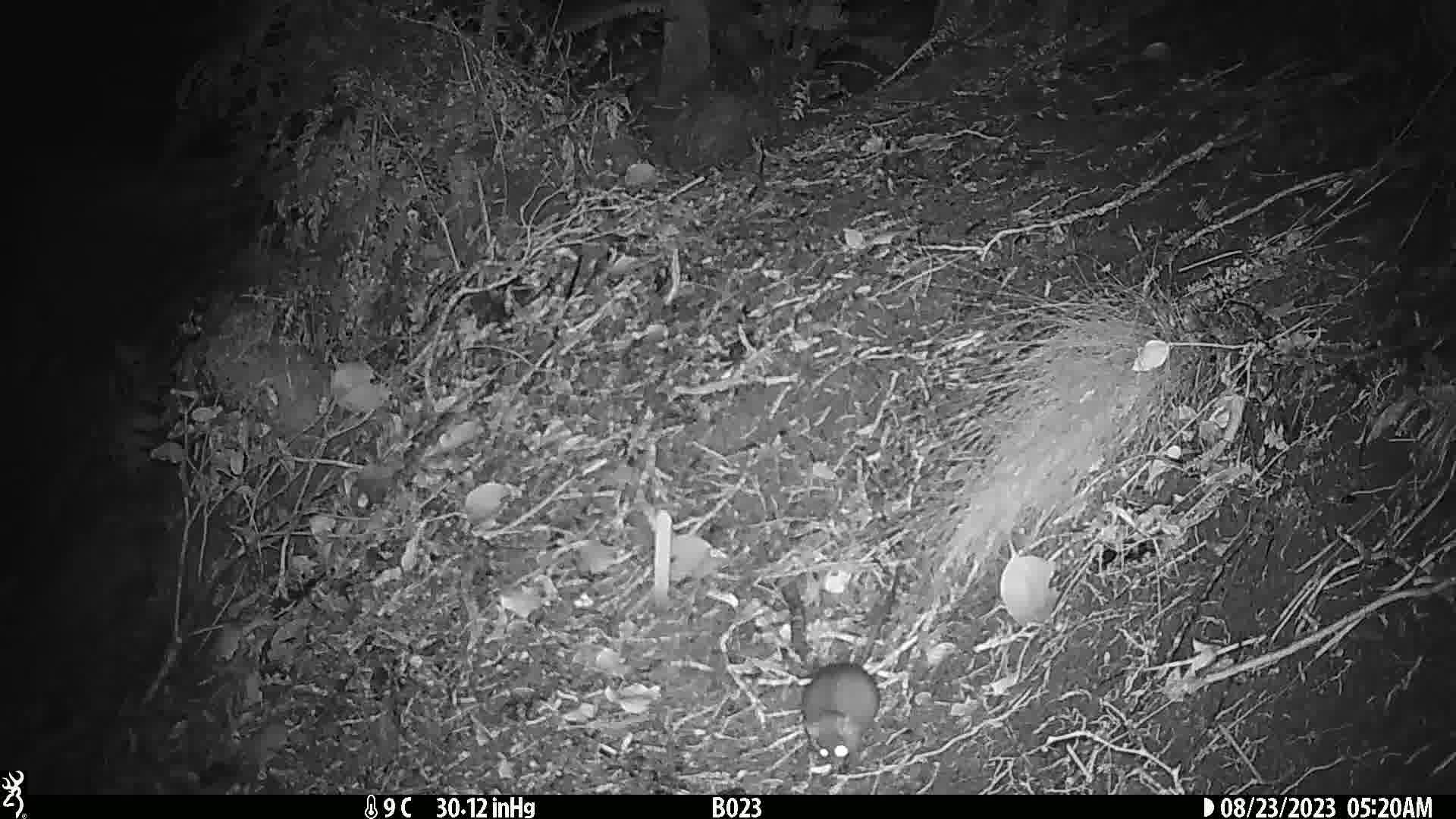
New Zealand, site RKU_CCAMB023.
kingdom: Animalia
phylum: Chordata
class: Mammalia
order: Rodentia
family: Muridae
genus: Rattus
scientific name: Rattus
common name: rat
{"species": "rat (Rattus)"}